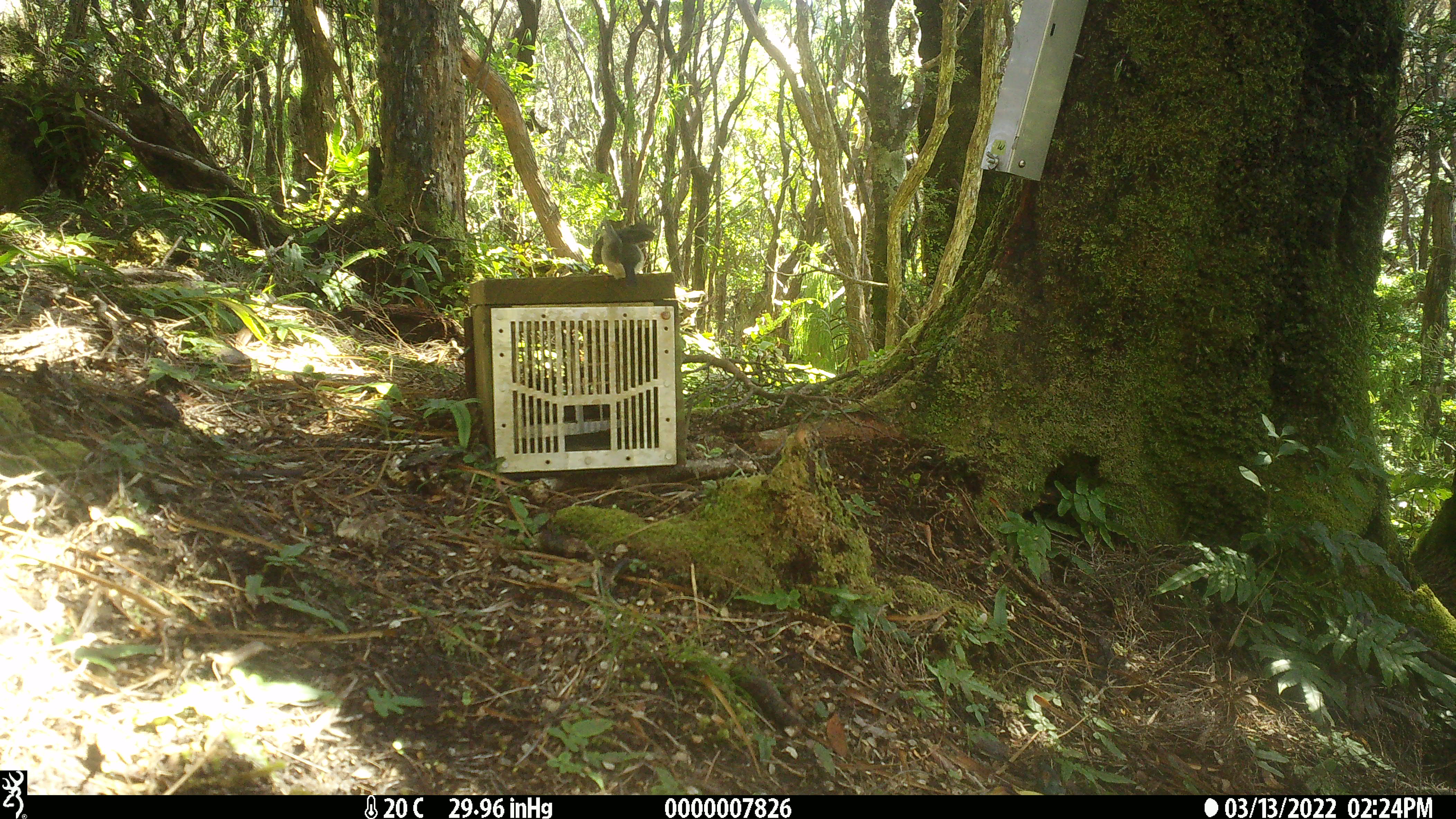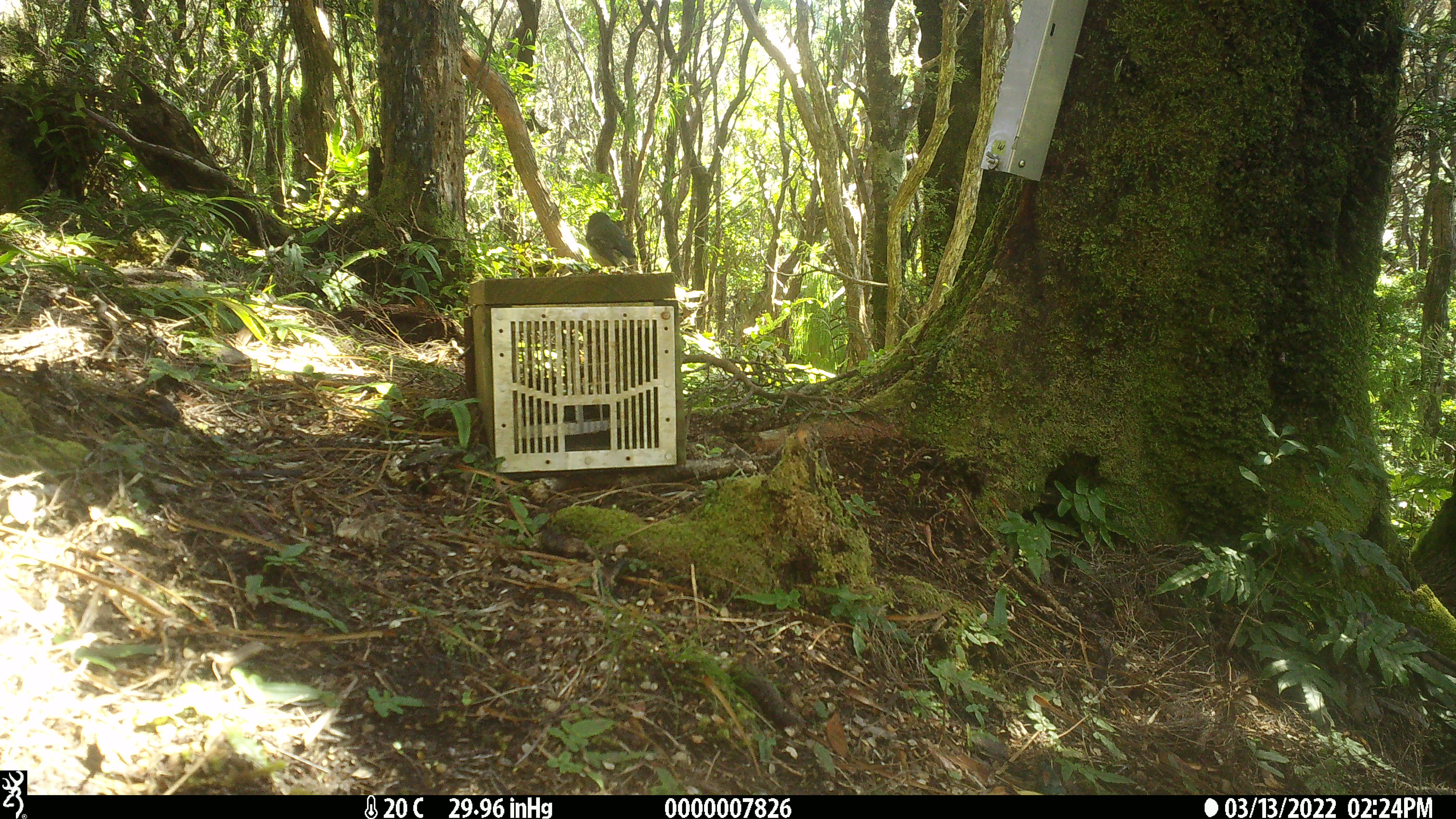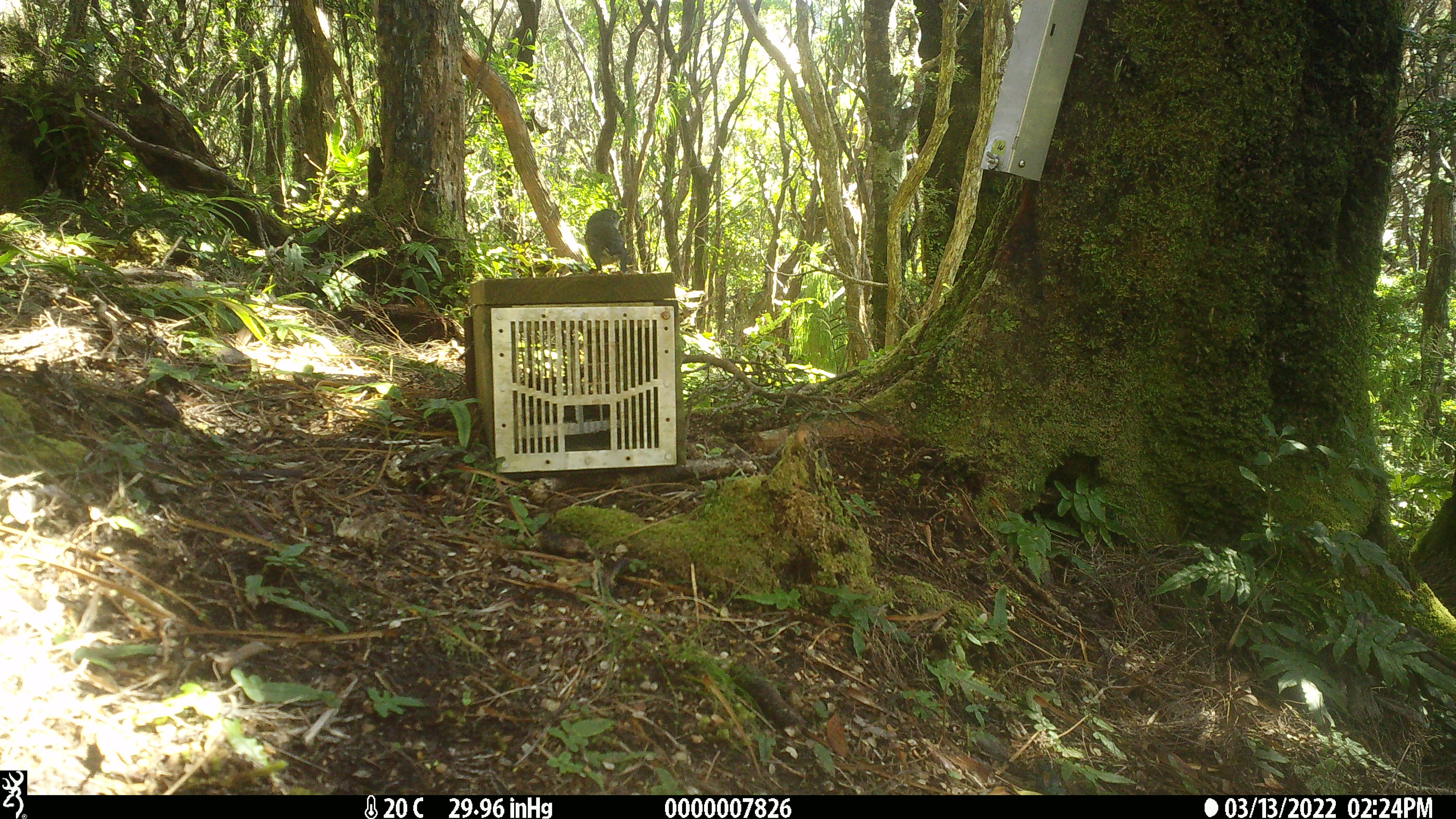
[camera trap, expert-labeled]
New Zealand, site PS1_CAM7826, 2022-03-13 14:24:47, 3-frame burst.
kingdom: Animalia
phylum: Chordata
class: Aves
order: Passeriformes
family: Petroicidae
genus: Petroica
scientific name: Petroica macrocephala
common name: tomtit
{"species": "tomtit (Petroica macrocephala)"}